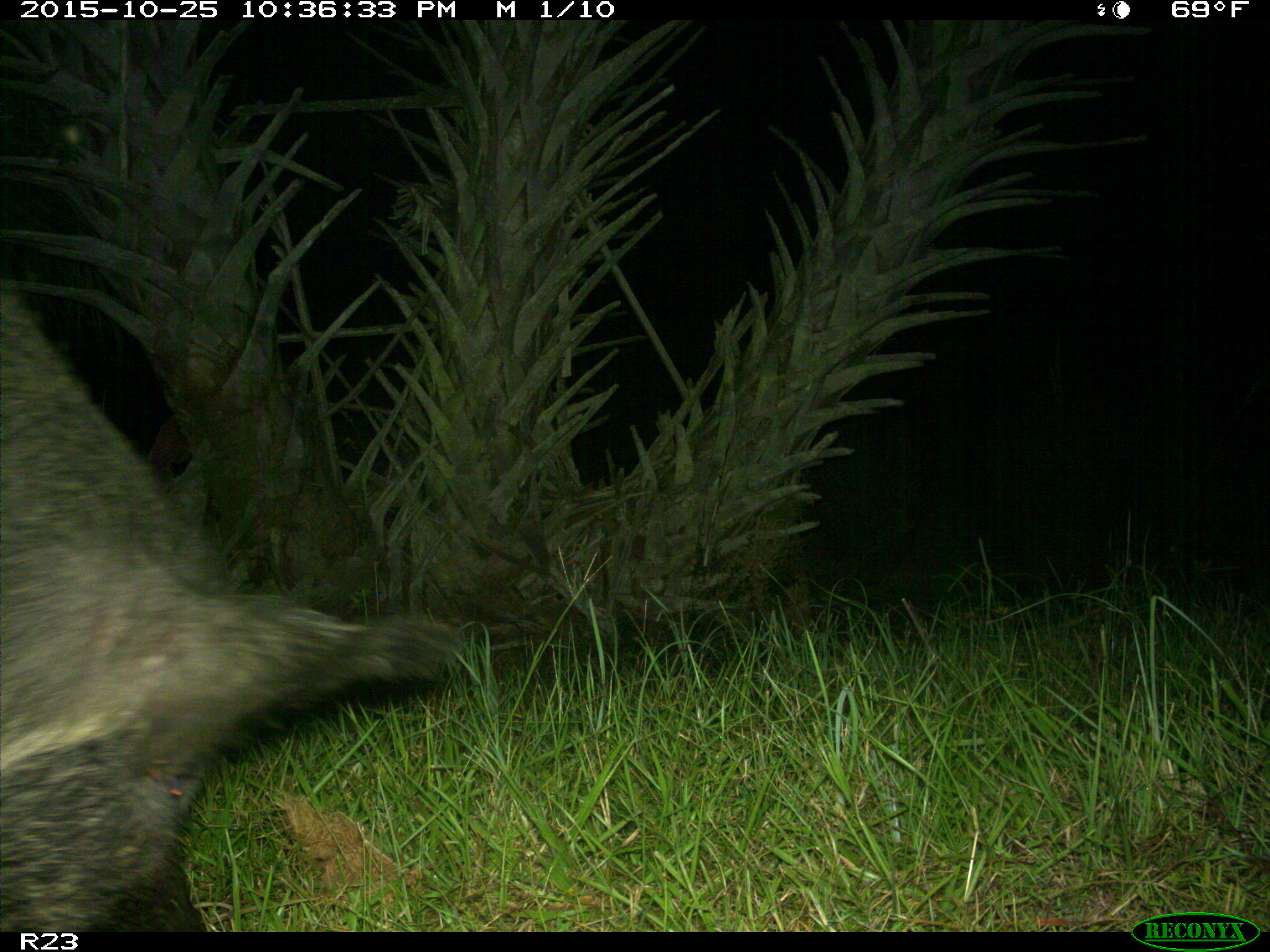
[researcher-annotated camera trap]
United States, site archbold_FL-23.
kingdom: Animalia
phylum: Chordata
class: Mammalia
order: Artiodactyla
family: Suidae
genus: Sus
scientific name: Sus scrofa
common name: wild boar